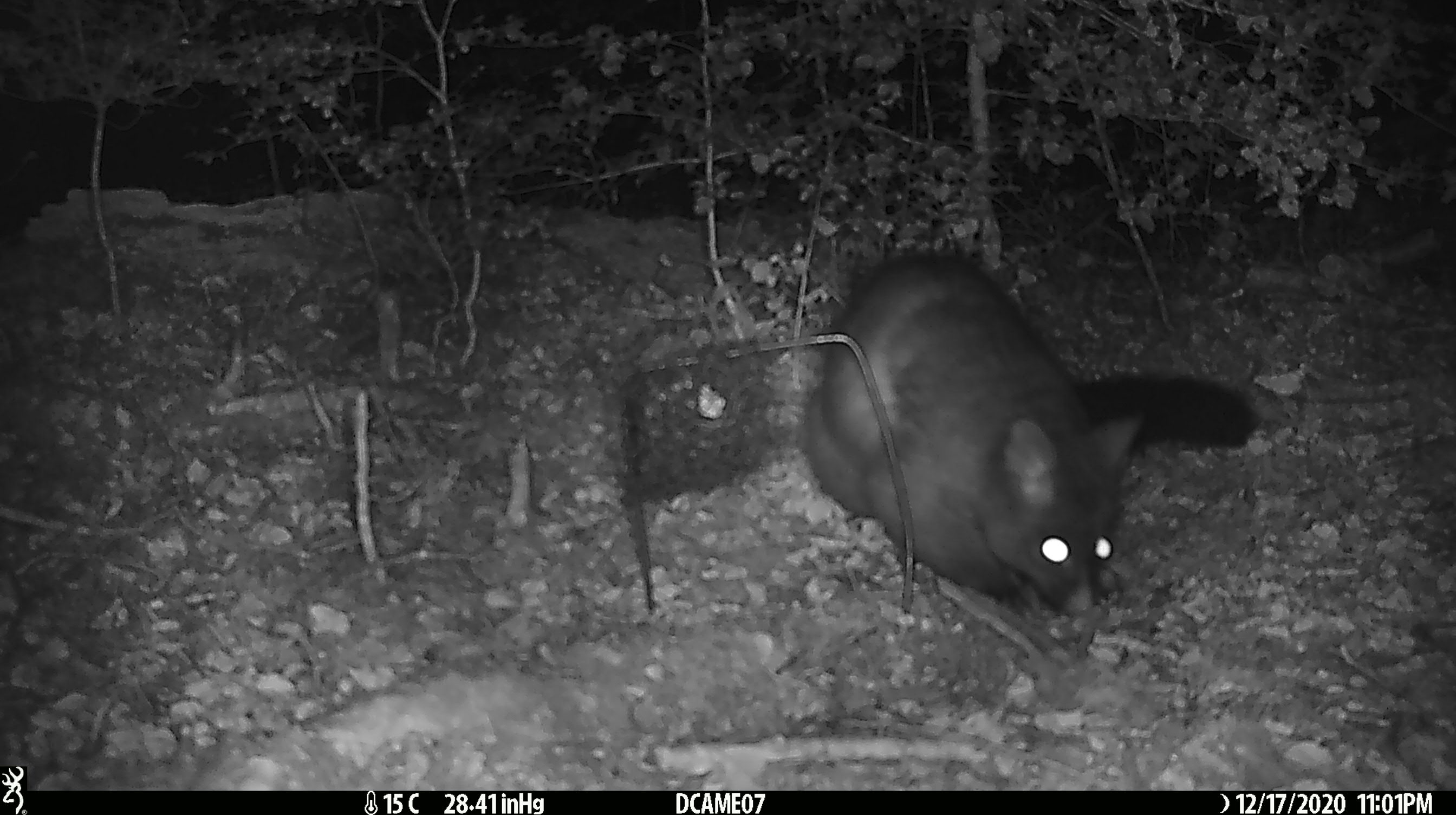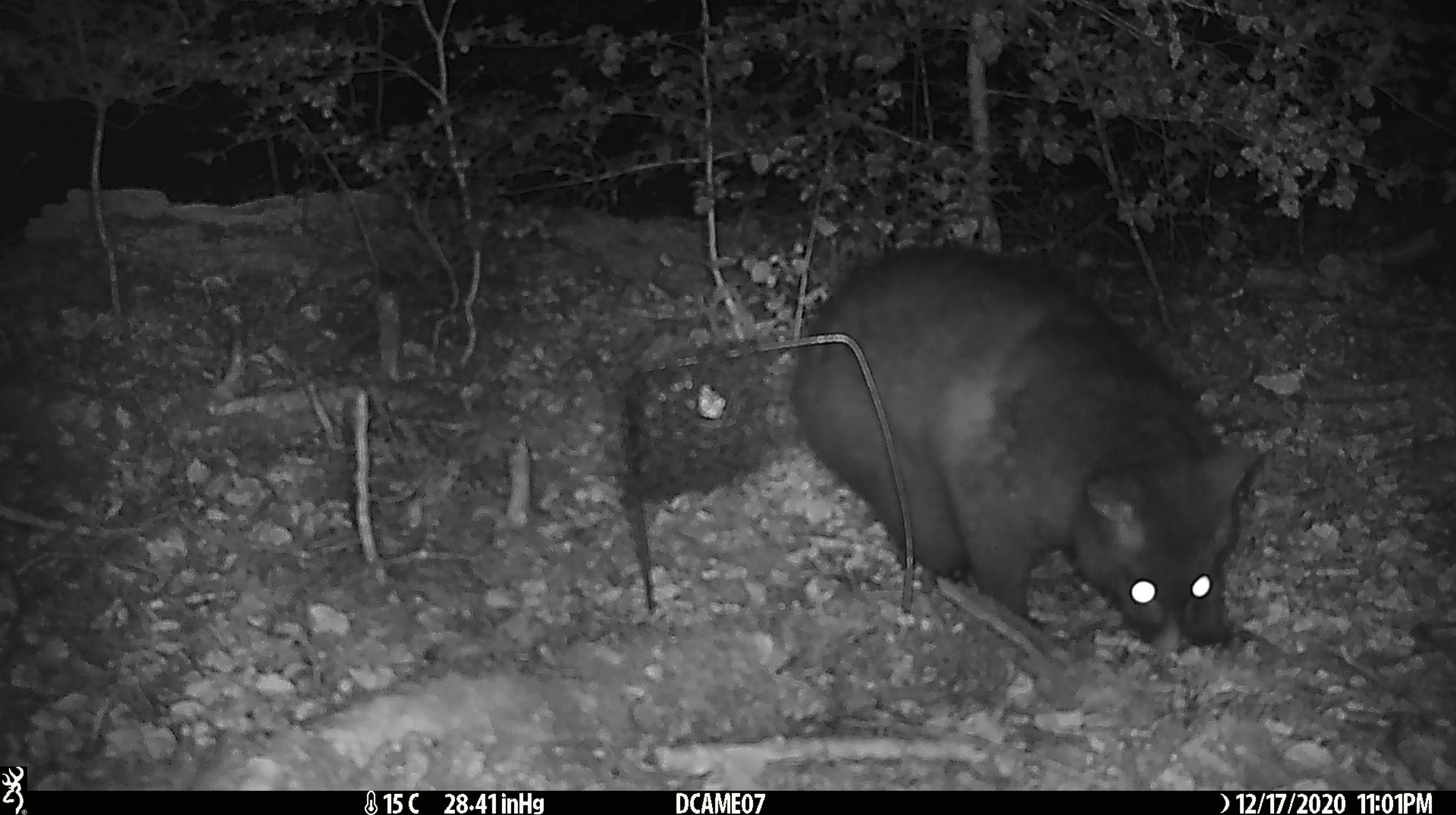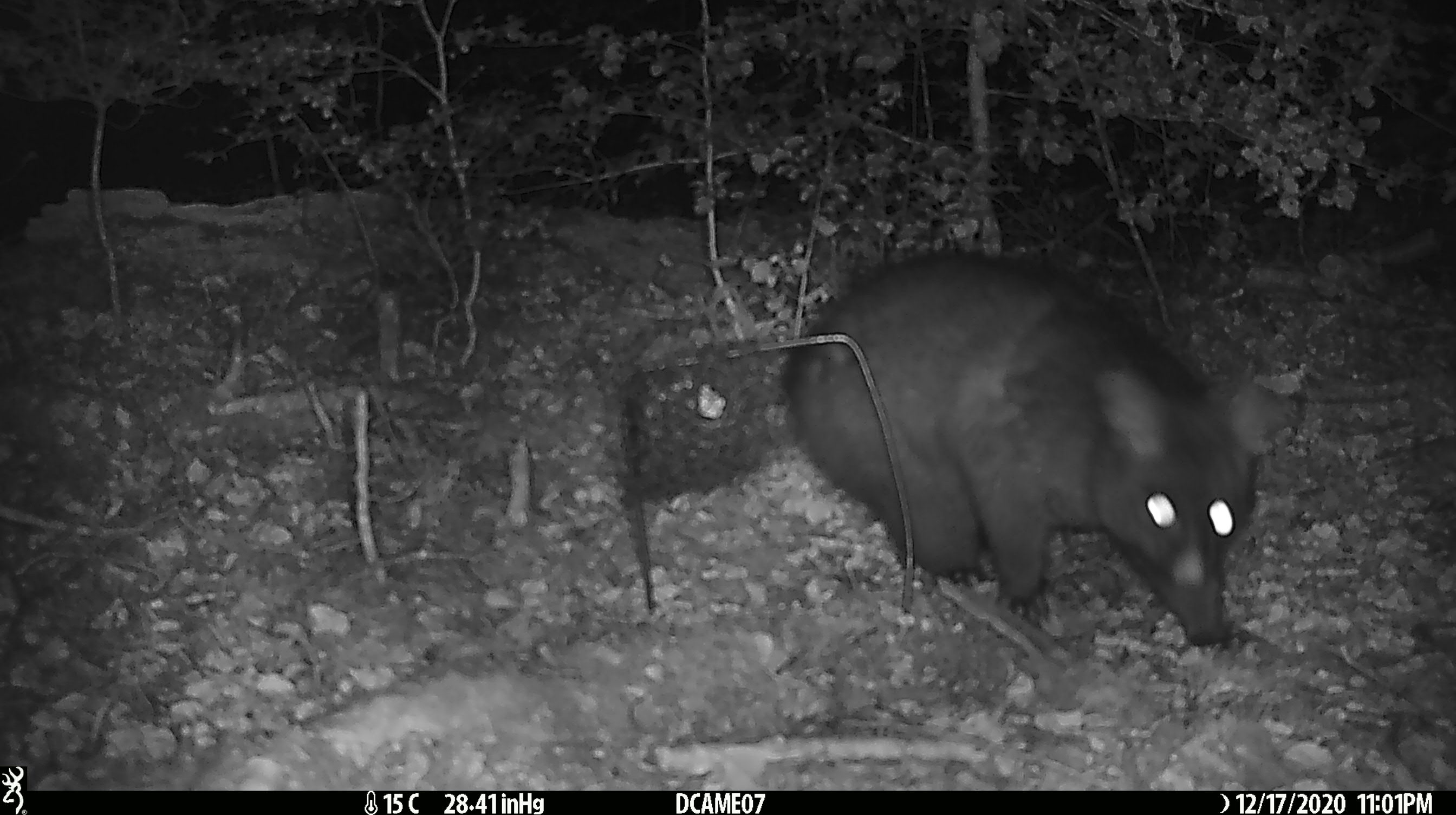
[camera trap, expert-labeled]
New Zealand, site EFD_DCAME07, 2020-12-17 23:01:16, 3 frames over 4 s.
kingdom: Animalia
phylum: Chordata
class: Mammalia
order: Diprotodontia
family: Phalangeridae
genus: Trichosurus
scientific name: Trichosurus vulpecula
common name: common brushtail possum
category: possum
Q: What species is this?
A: Possum (common brushtail possum) (Trichosurus vulpecula).